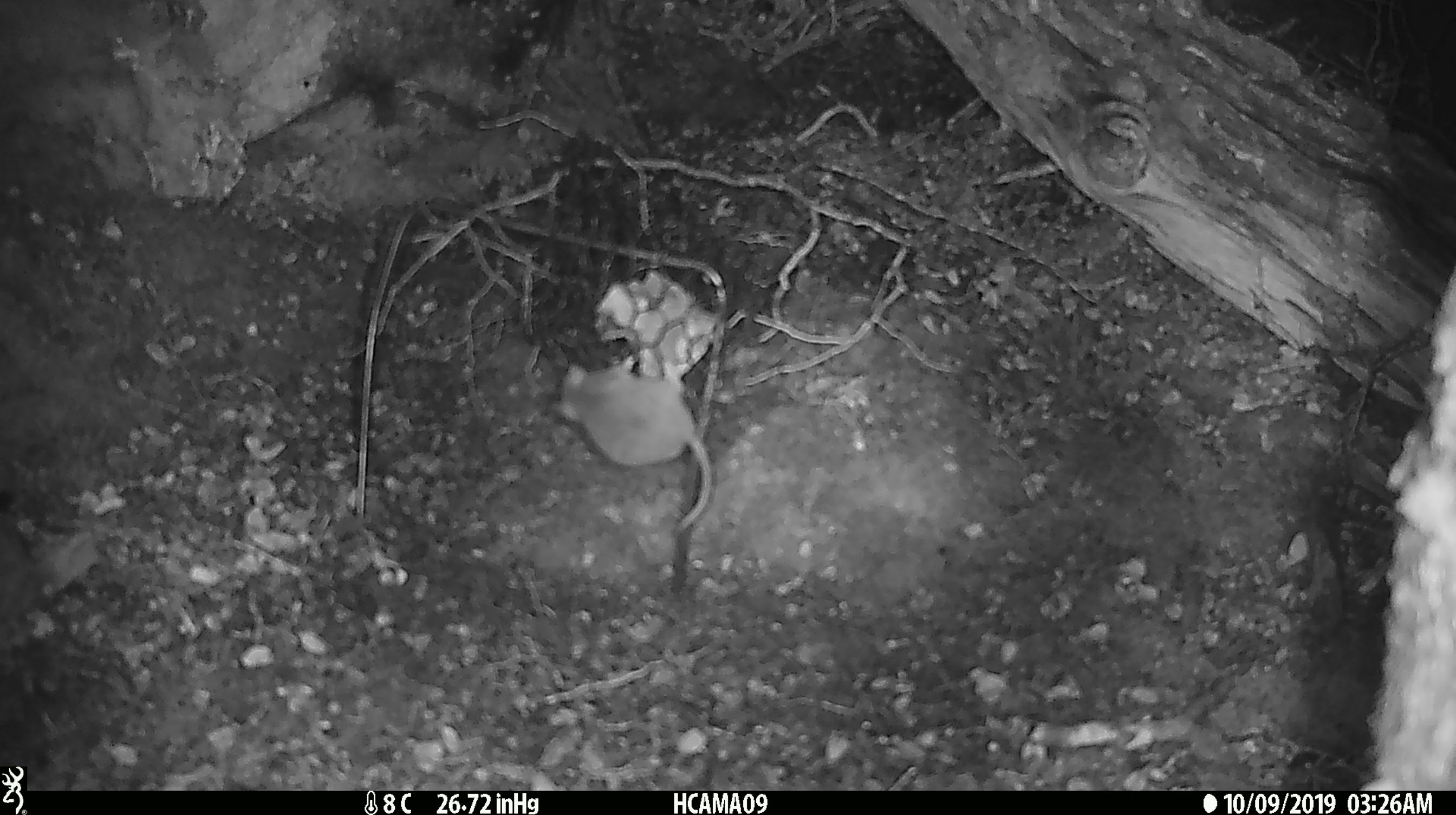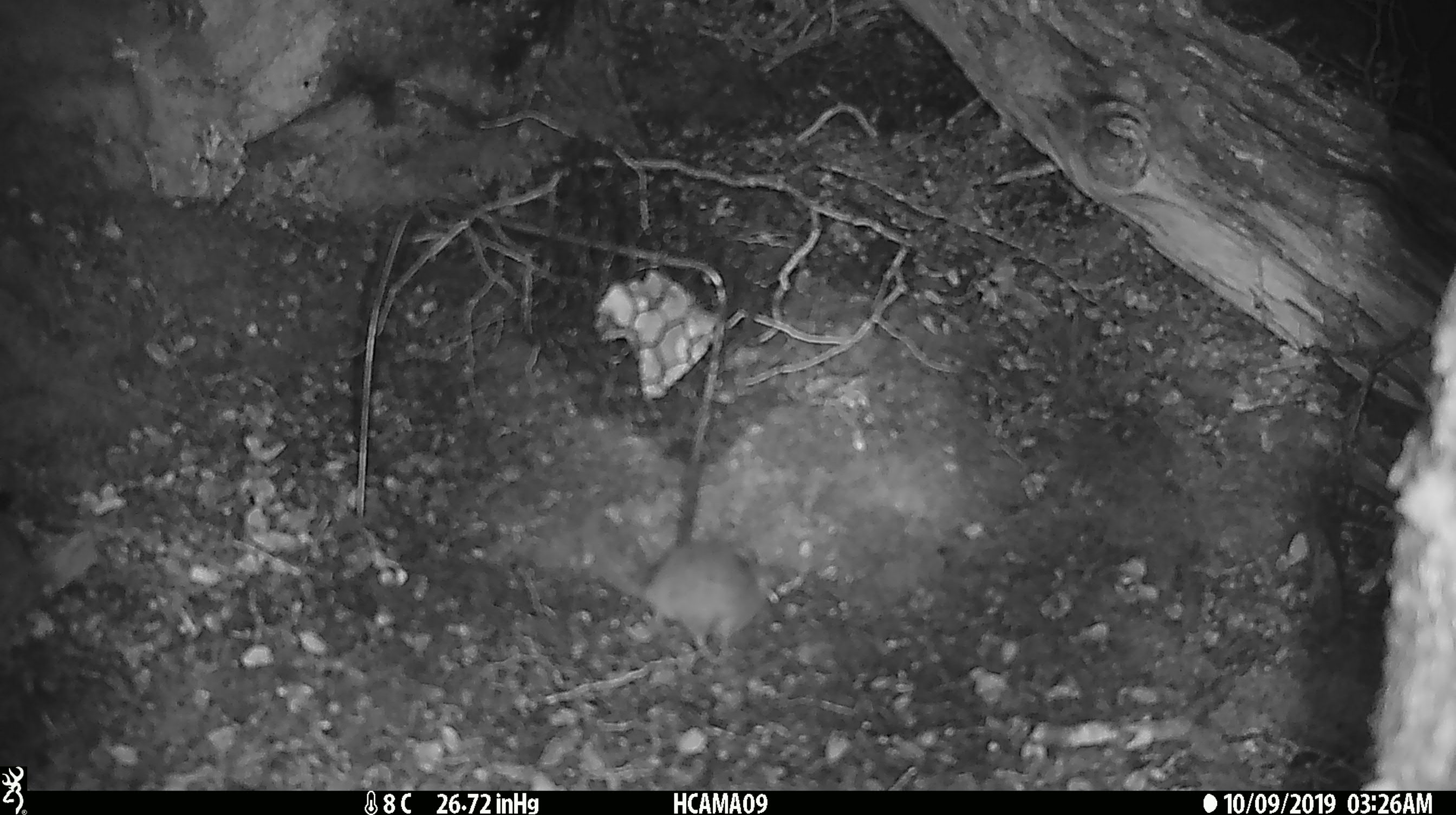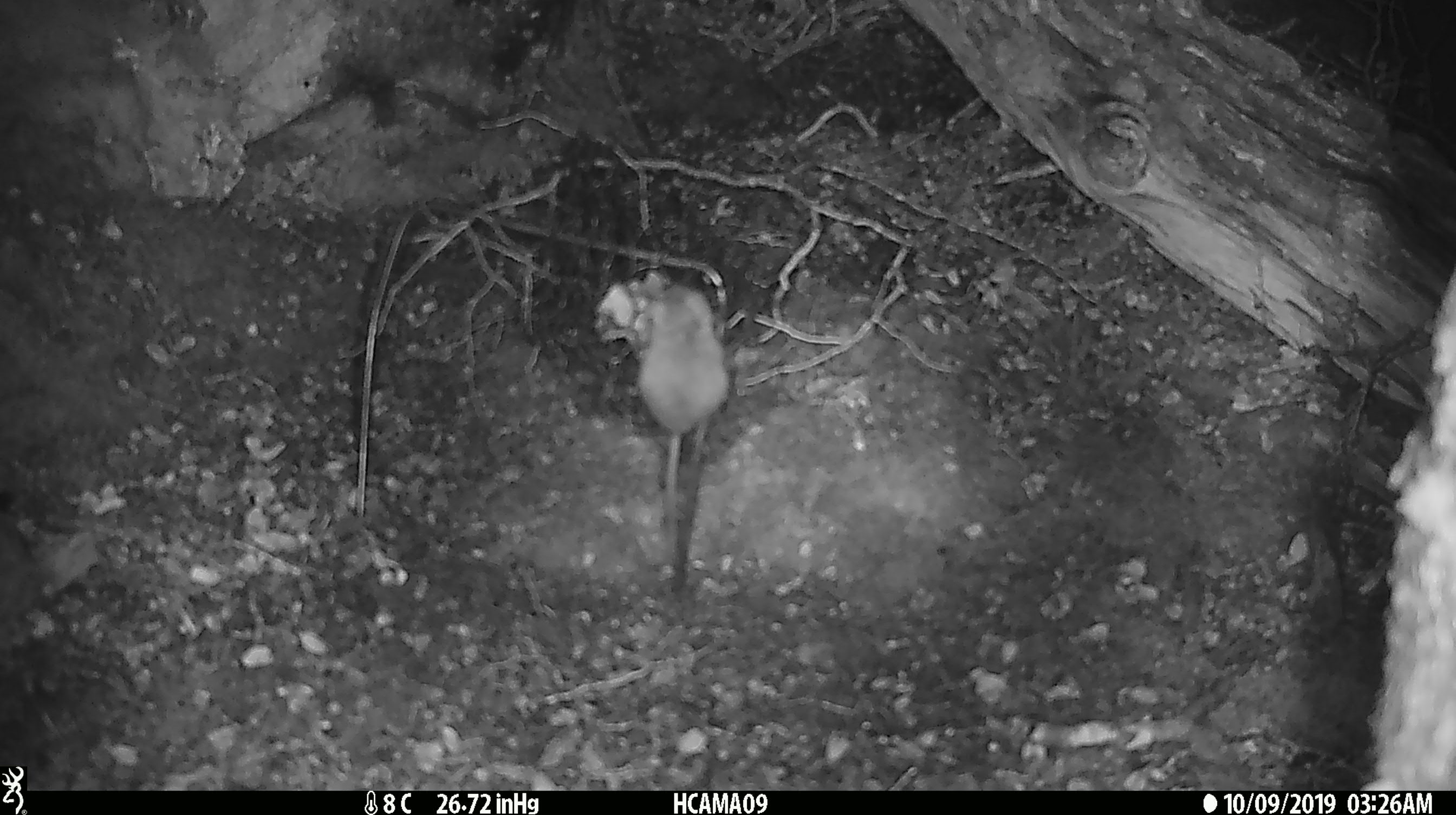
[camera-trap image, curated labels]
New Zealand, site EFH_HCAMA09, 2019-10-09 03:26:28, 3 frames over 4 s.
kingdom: Animalia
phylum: Chordata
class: Mammalia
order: Rodentia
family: Muridae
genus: Mus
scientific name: Mus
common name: mouse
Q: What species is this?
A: Mouse (Mus).